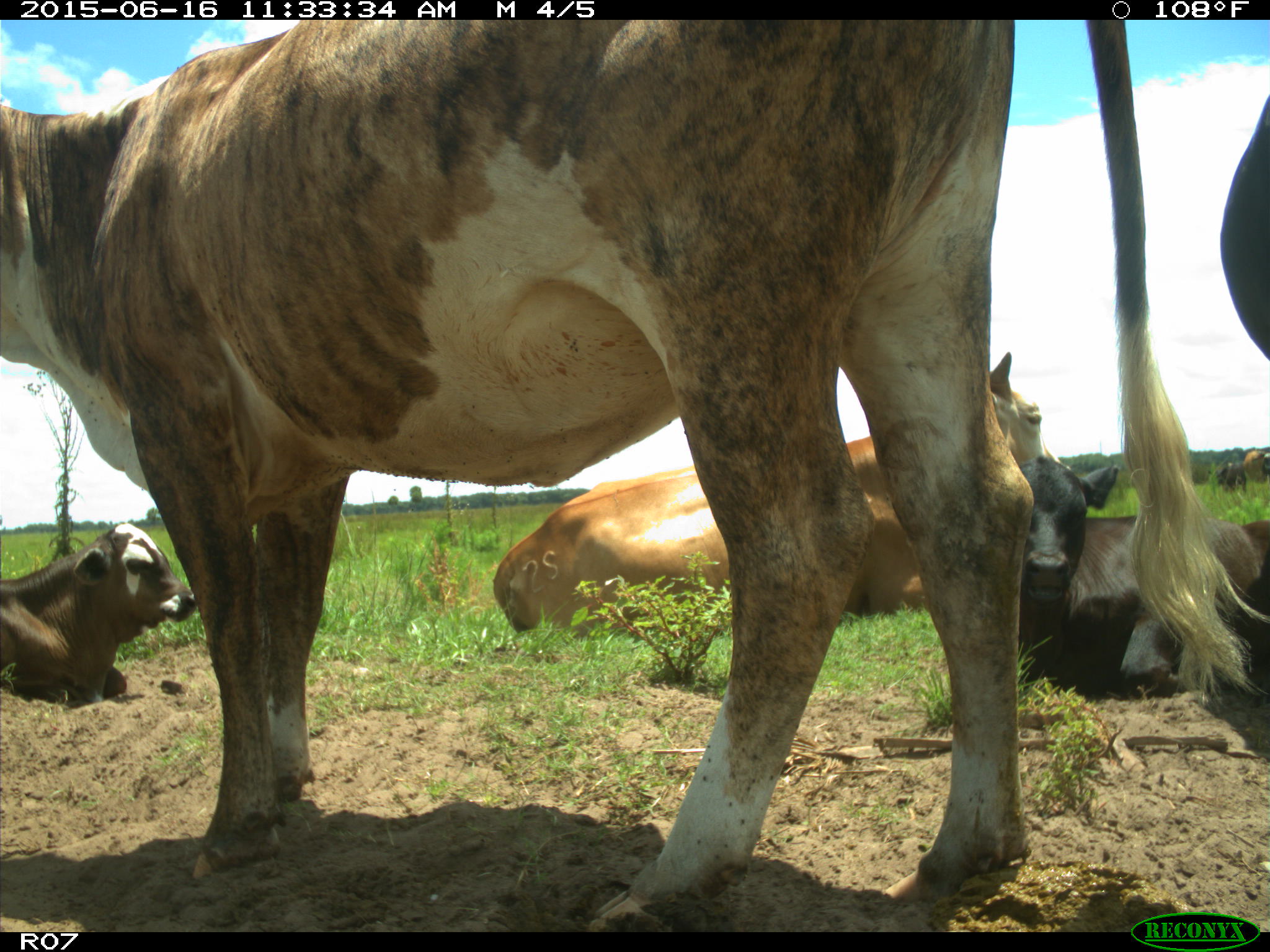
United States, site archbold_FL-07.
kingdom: Animalia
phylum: Chordata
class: Mammalia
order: Artiodactyla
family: Bovidae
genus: Bos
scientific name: Bos taurus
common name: domestic cow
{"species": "Bos taurus (domestic cow)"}